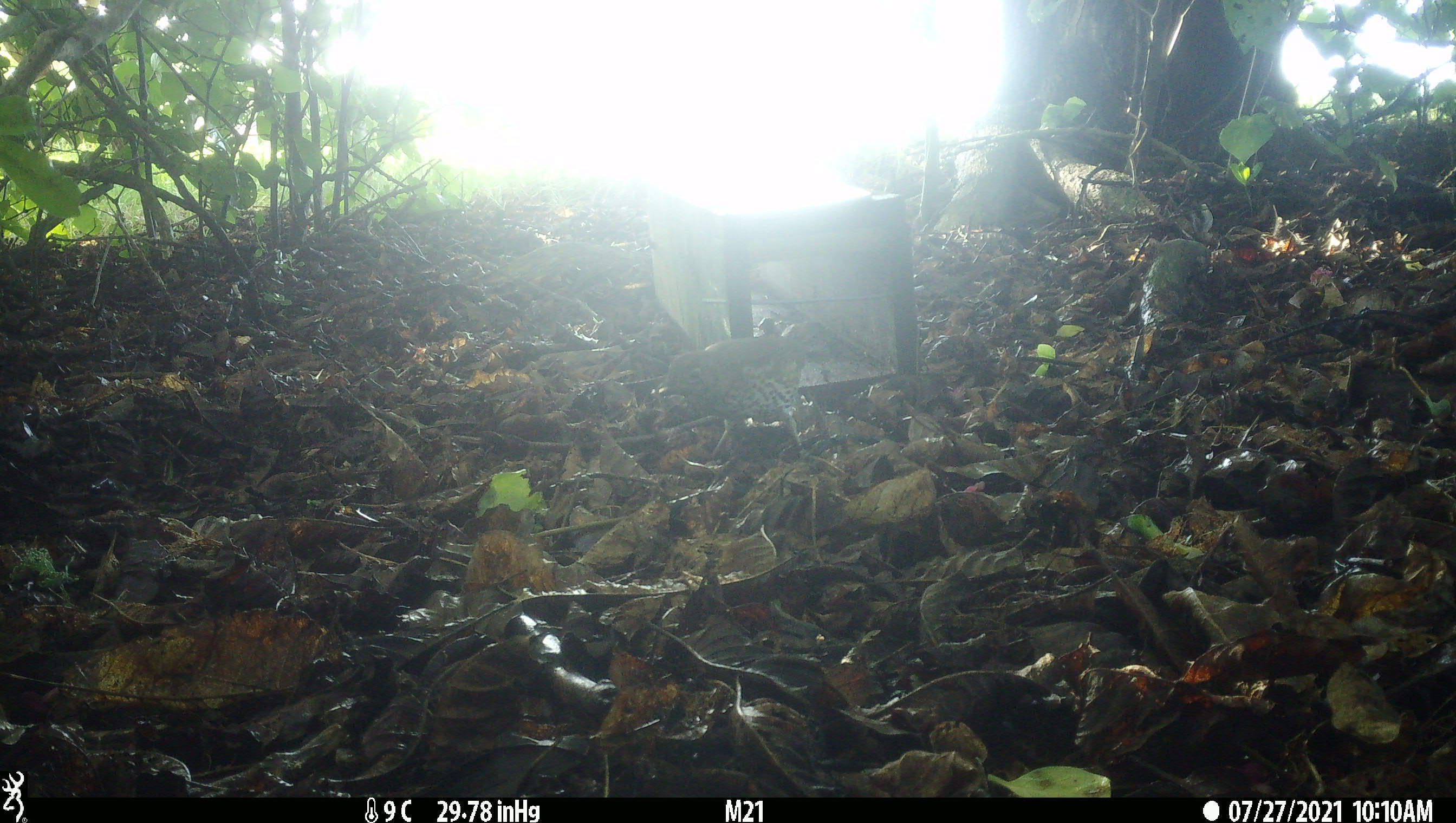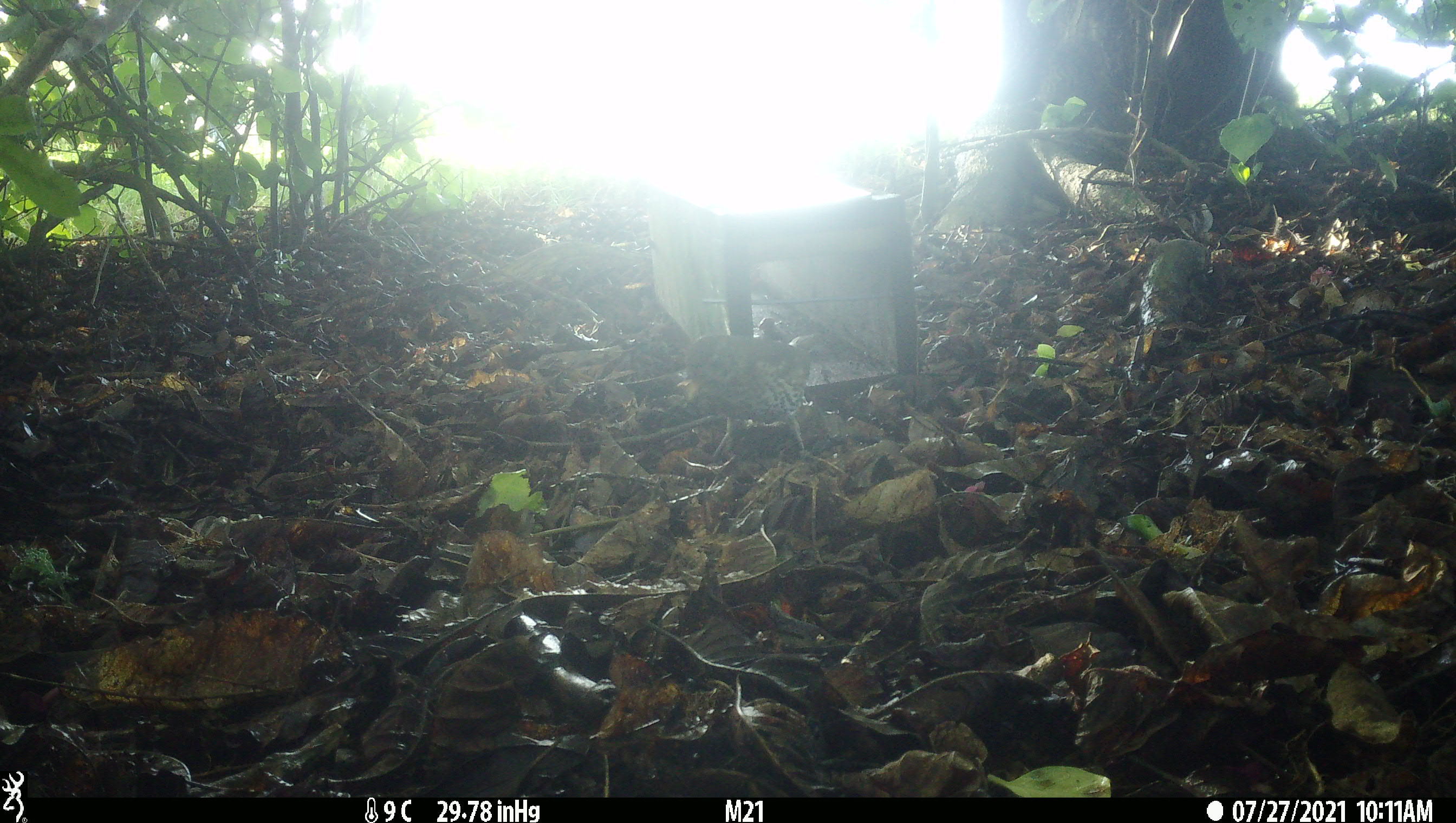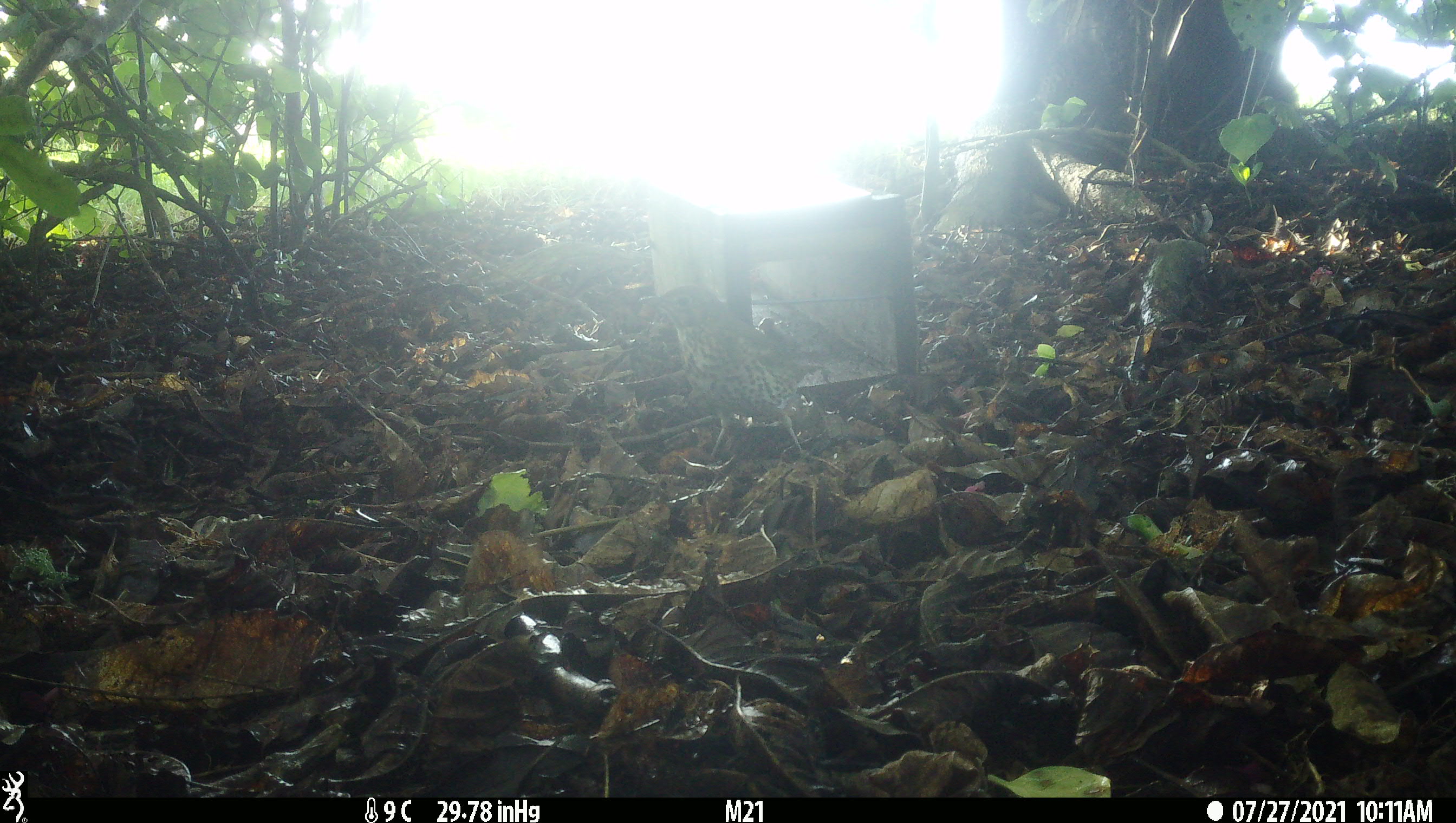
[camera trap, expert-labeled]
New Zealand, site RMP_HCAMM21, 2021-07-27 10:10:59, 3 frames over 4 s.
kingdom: Animalia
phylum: Chordata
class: Aves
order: Passeriformes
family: Turdidae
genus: Turdus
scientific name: Turdus philomelos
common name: song thrush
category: thrush